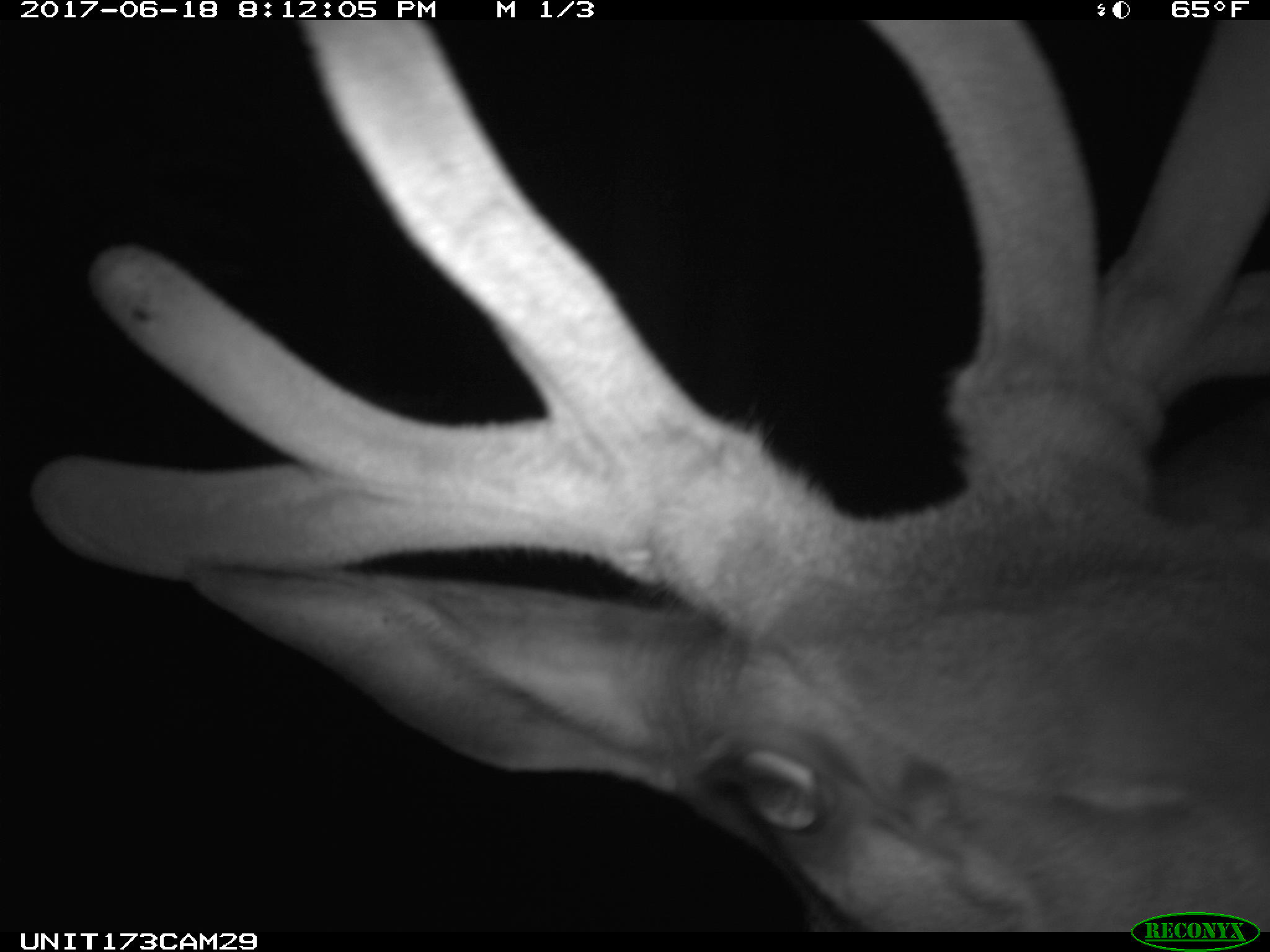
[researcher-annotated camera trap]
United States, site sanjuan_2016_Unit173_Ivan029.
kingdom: Animalia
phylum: Chordata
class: Mammalia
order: Artiodactyla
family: Cervidae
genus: Cervus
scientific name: Cervus elaphus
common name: red deer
Cervus elaphus (red deer).